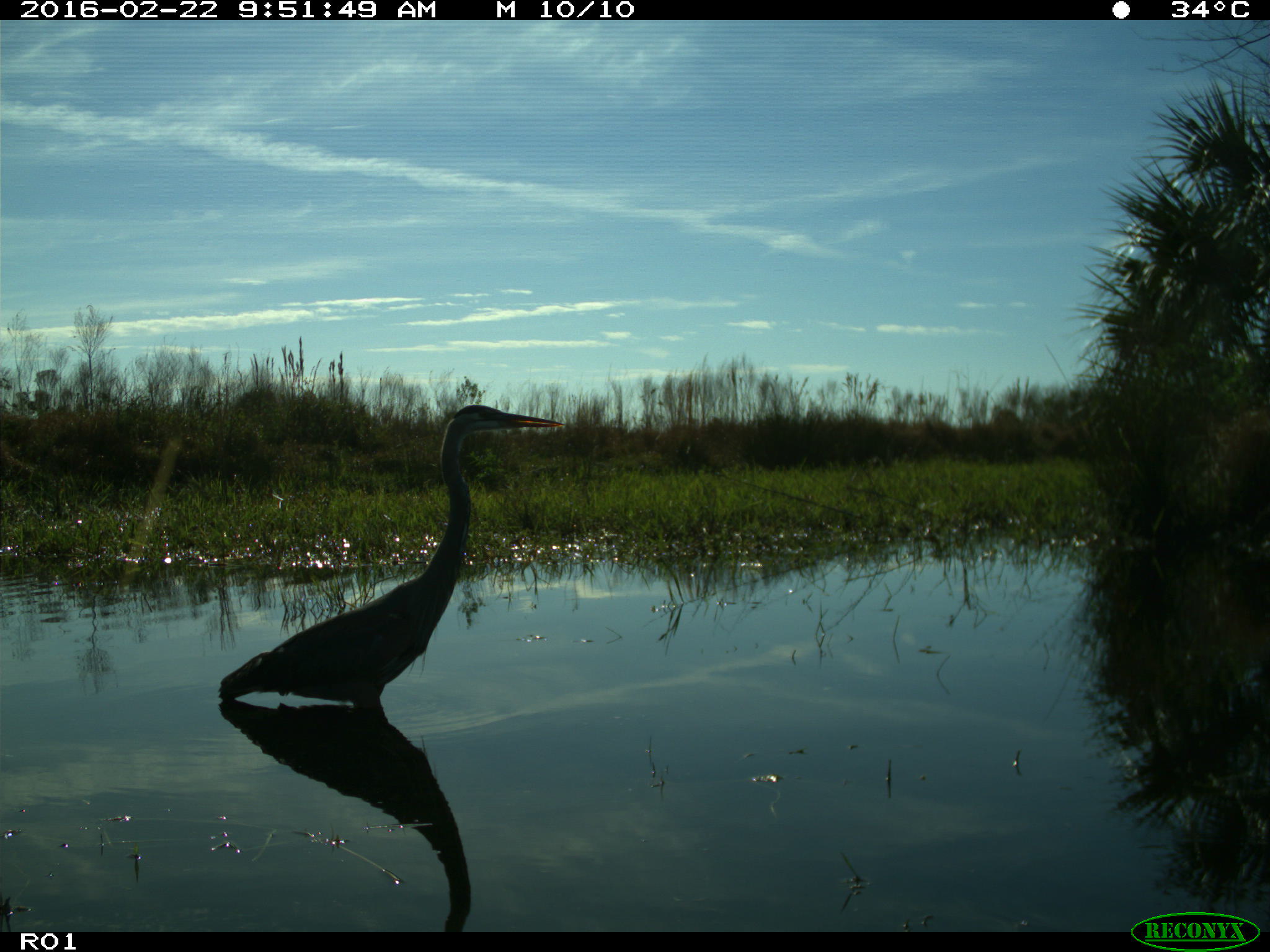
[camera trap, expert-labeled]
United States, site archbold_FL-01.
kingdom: Animalia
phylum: Chordata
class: Aves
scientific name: Aves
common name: birds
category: unidentified bird